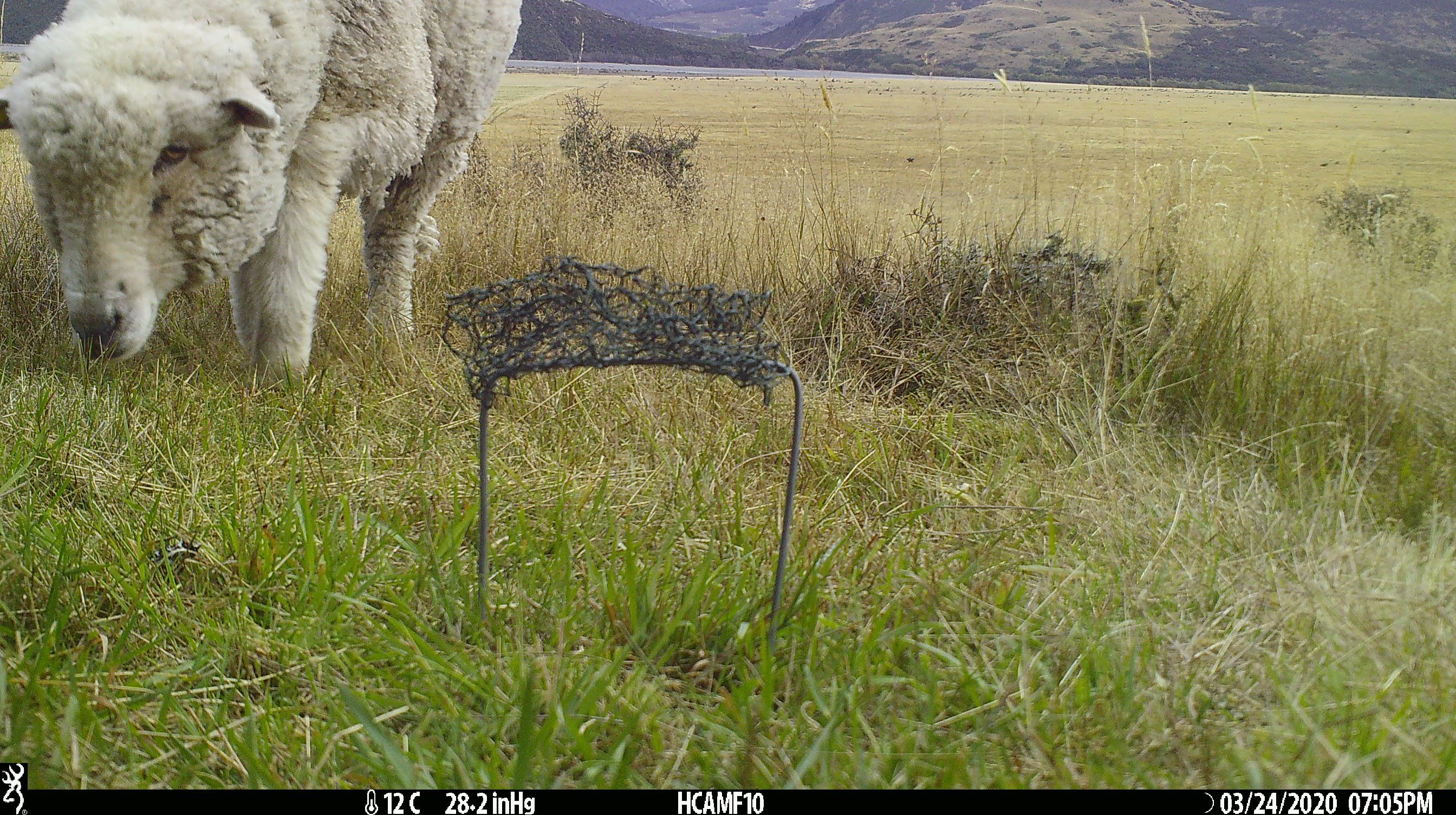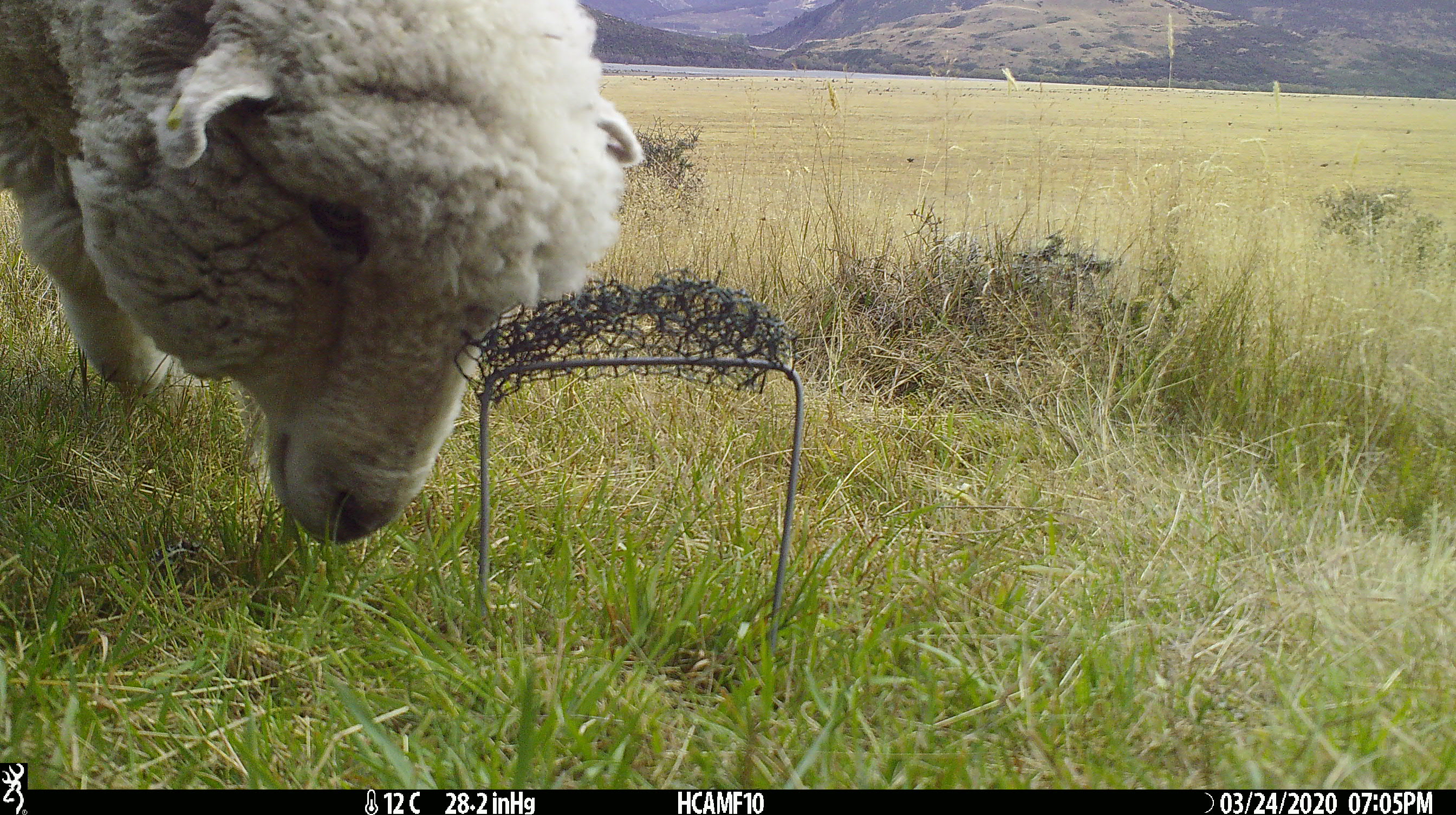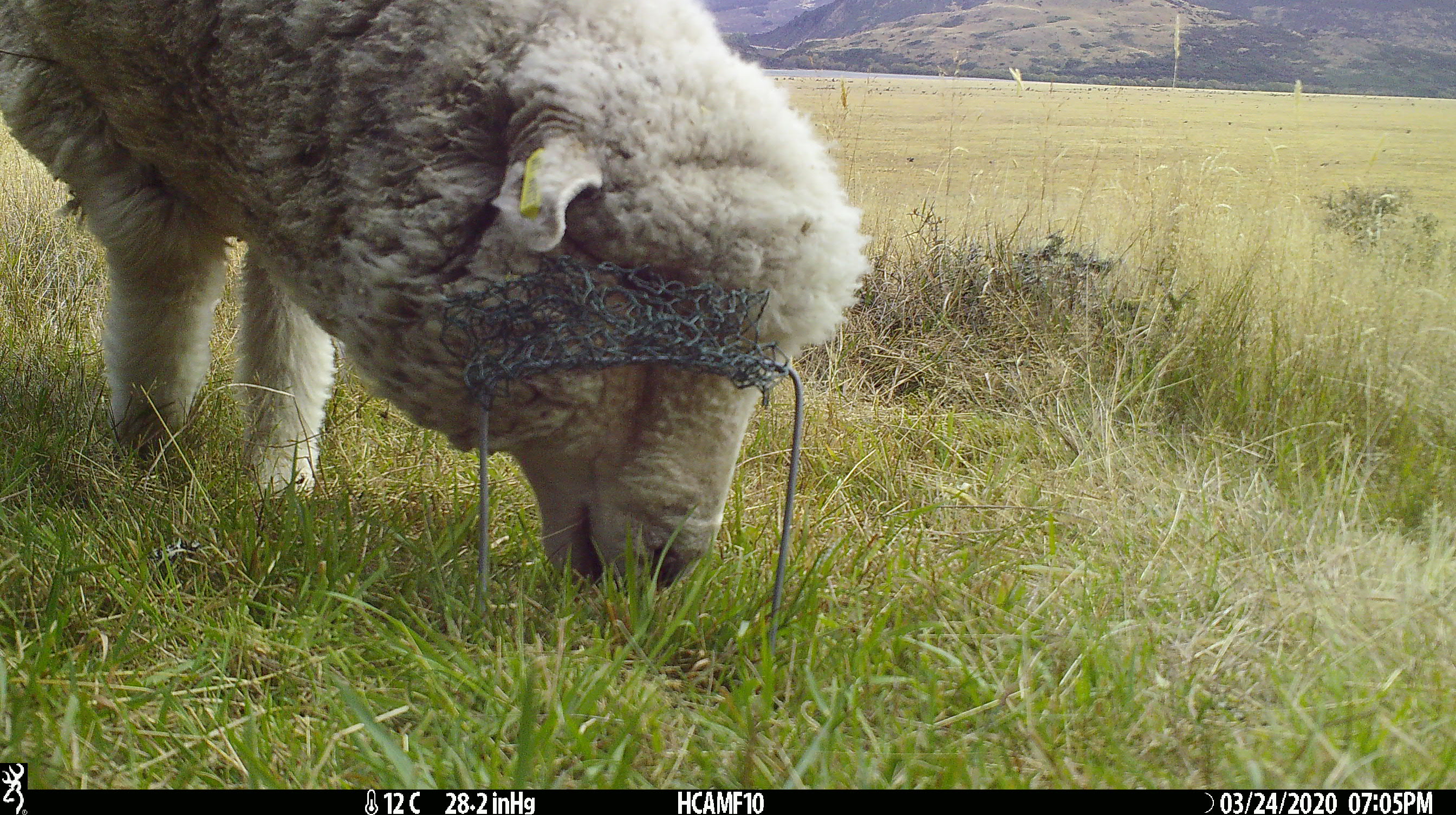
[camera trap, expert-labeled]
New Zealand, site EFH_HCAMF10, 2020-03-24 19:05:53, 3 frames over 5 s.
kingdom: Animalia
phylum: Chordata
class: Mammalia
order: Artiodactyla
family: Bovidae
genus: Ovis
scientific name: Ovis aries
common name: domestic sheep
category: sheep